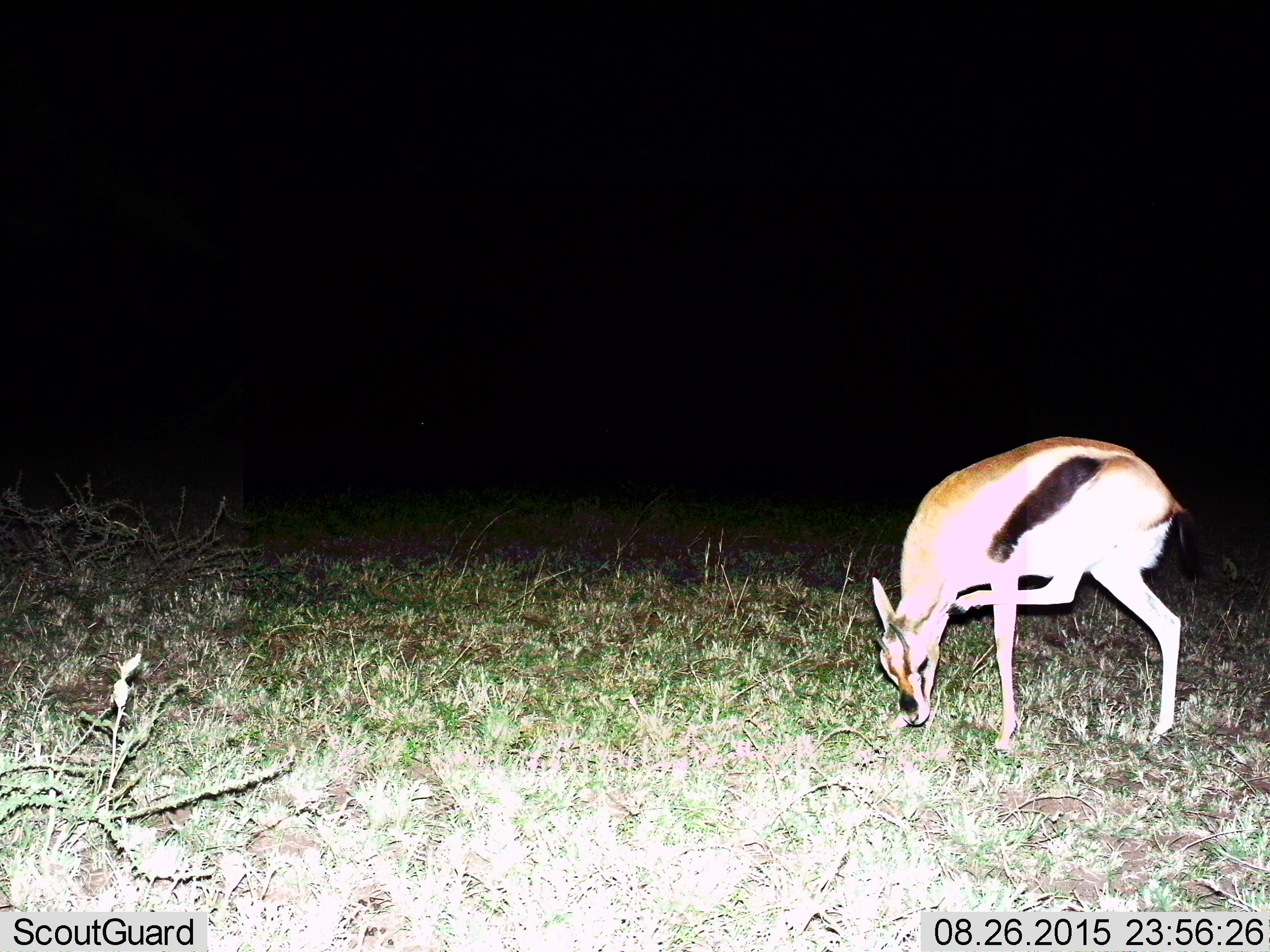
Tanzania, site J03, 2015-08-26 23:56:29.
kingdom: Animalia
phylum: Chordata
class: Mammalia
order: Artiodactyla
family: Bovidae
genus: Eudorcas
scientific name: Eudorcas thomsonii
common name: thomson's gazelle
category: gazellethomsons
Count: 1.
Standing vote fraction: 50%.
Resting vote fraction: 0%.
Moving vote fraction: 0%.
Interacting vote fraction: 0%.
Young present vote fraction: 0%.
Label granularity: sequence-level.